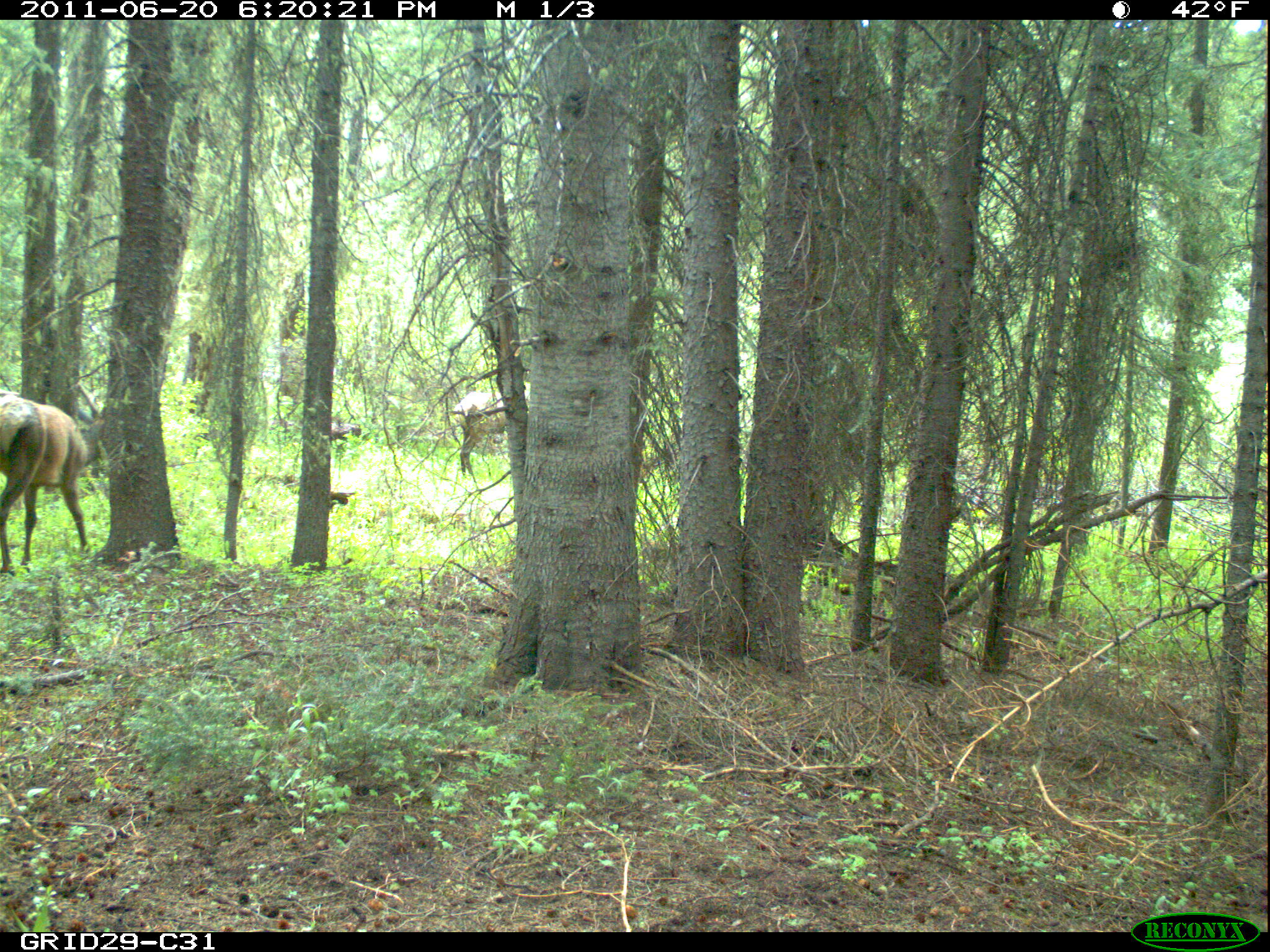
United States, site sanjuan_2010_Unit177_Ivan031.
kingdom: Animalia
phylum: Chordata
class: Mammalia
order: Artiodactyla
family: Cervidae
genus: Cervus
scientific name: Cervus elaphus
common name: red deer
Cervus elaphus (red deer).